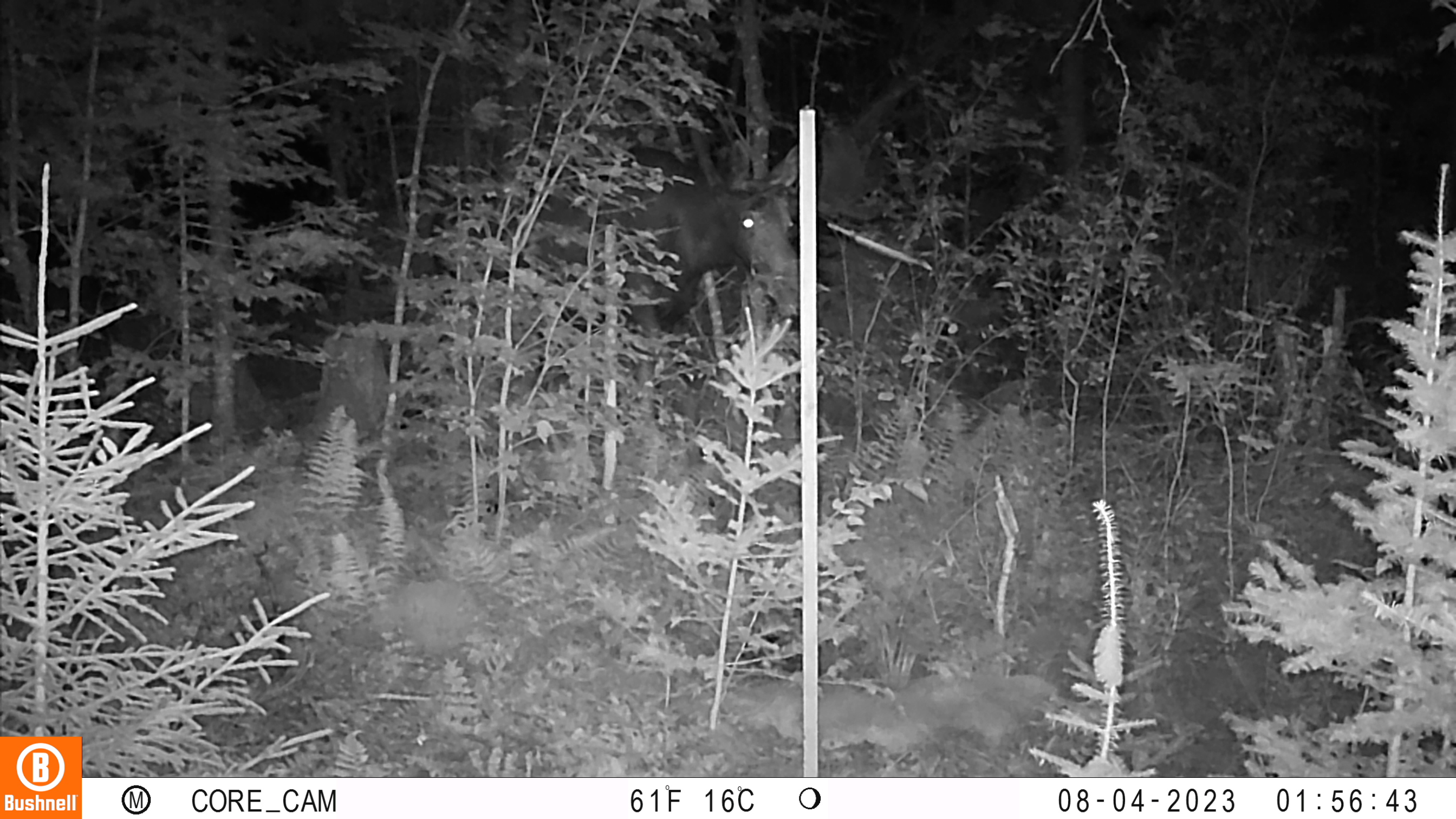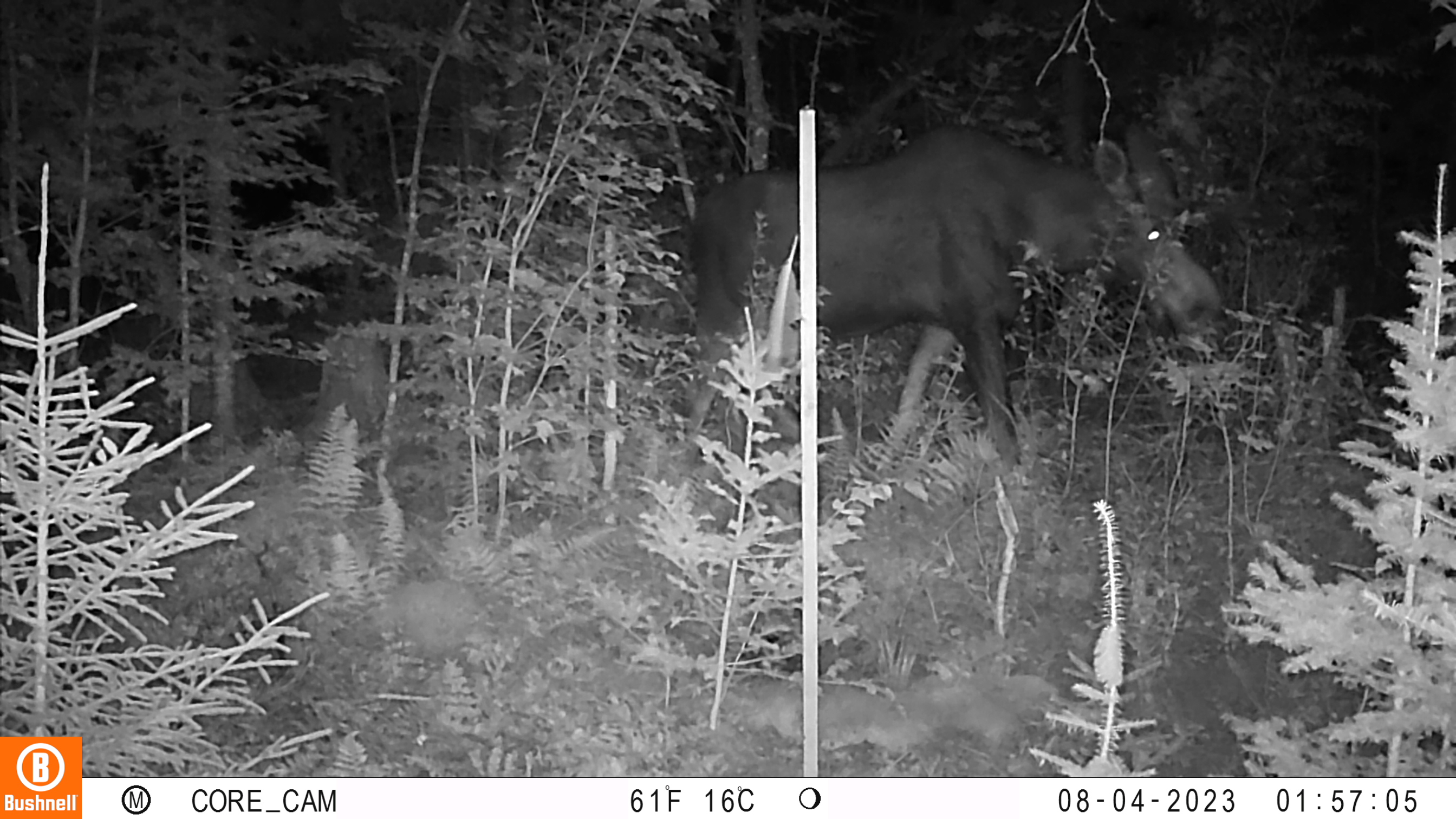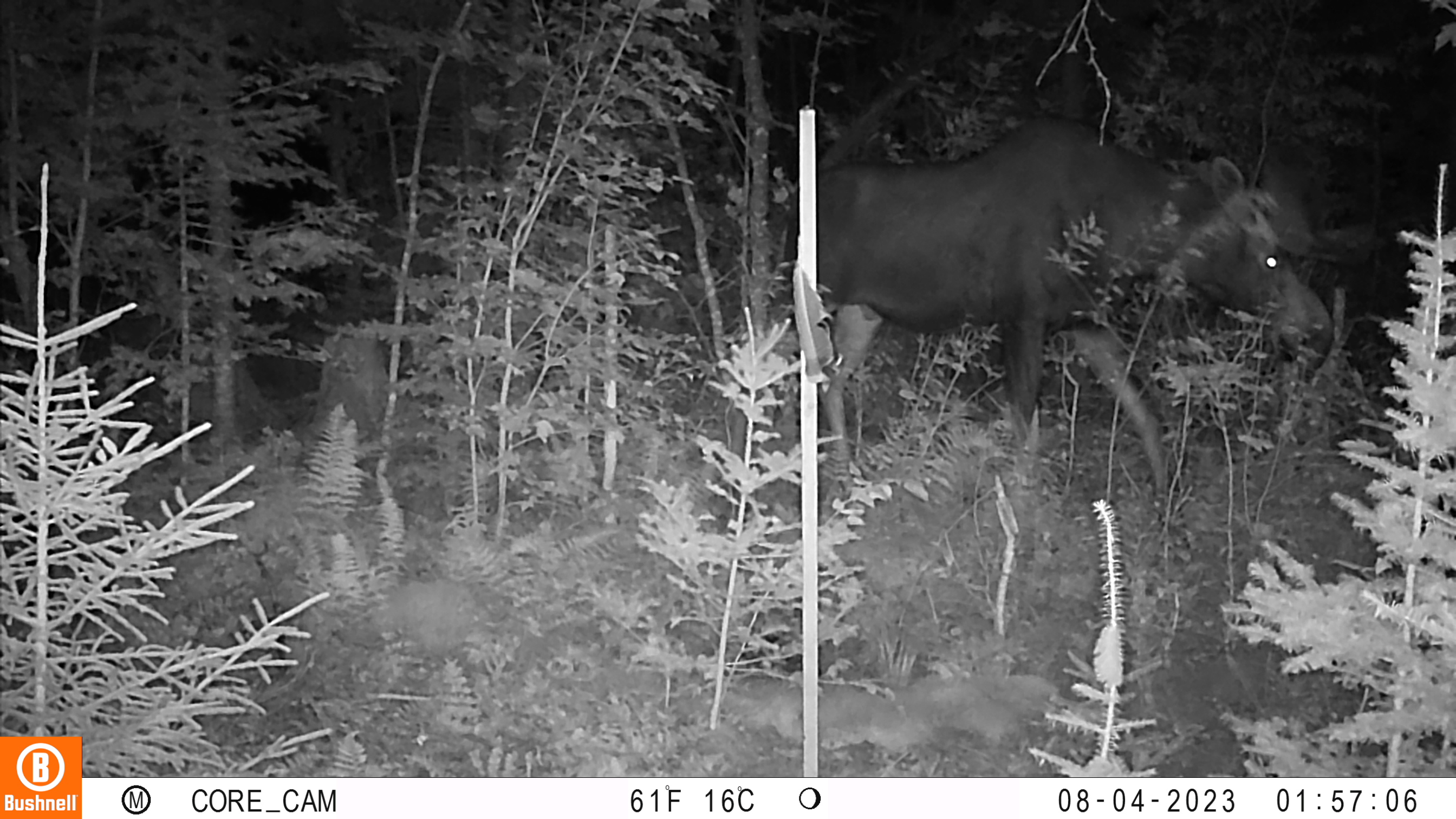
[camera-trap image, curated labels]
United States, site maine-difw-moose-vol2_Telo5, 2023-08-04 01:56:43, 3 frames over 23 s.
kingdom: Animalia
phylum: Chordata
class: Mammalia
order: Artiodactyla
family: Cervidae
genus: Odocoileus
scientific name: Odocoileus virginianus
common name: white-tailed deer